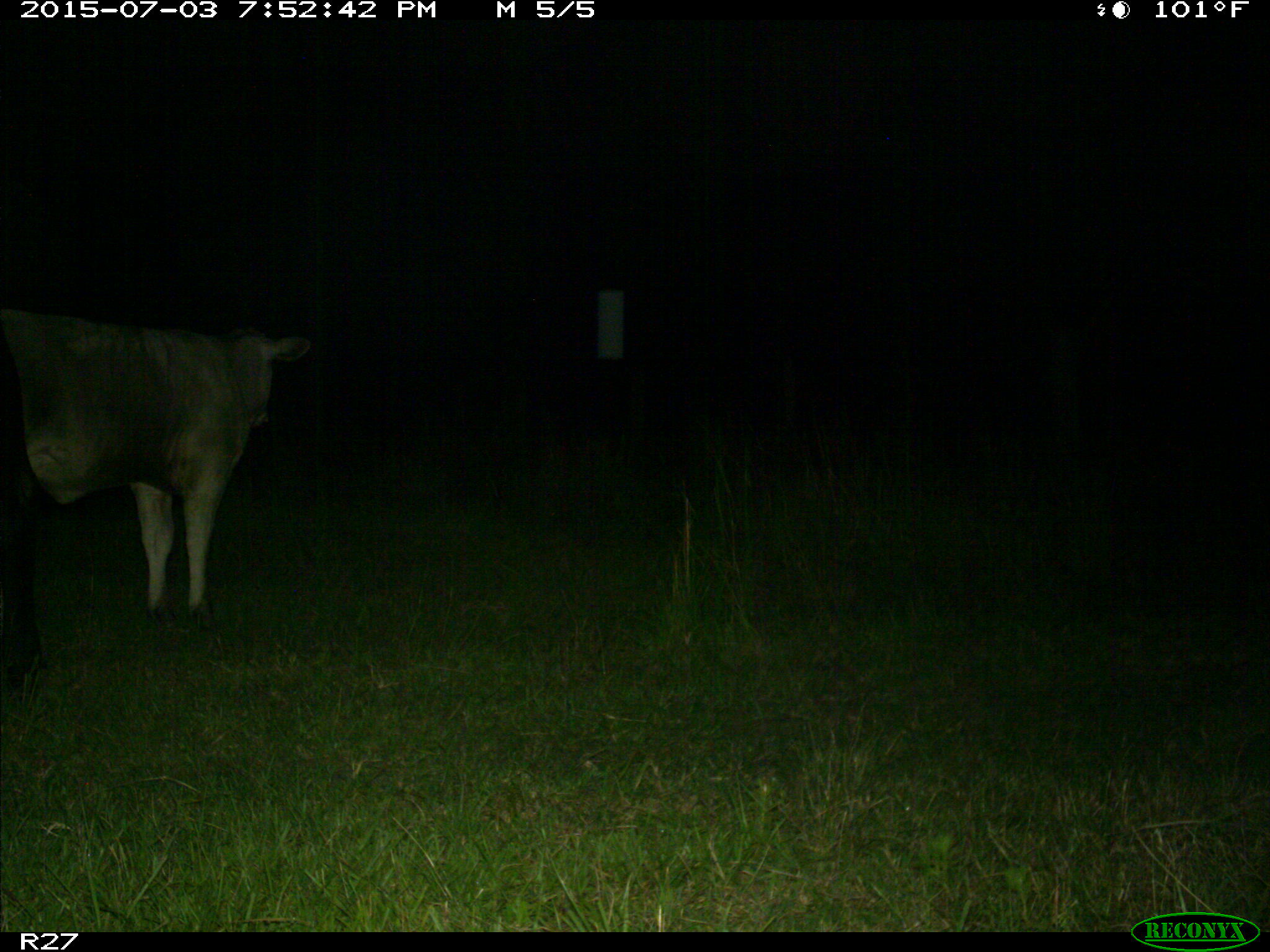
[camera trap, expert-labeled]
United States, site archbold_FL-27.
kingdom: Animalia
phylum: Chordata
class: Mammalia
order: Artiodactyla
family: Bovidae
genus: Bos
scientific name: Bos taurus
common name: domestic cow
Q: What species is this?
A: Bos taurus (domestic cow).